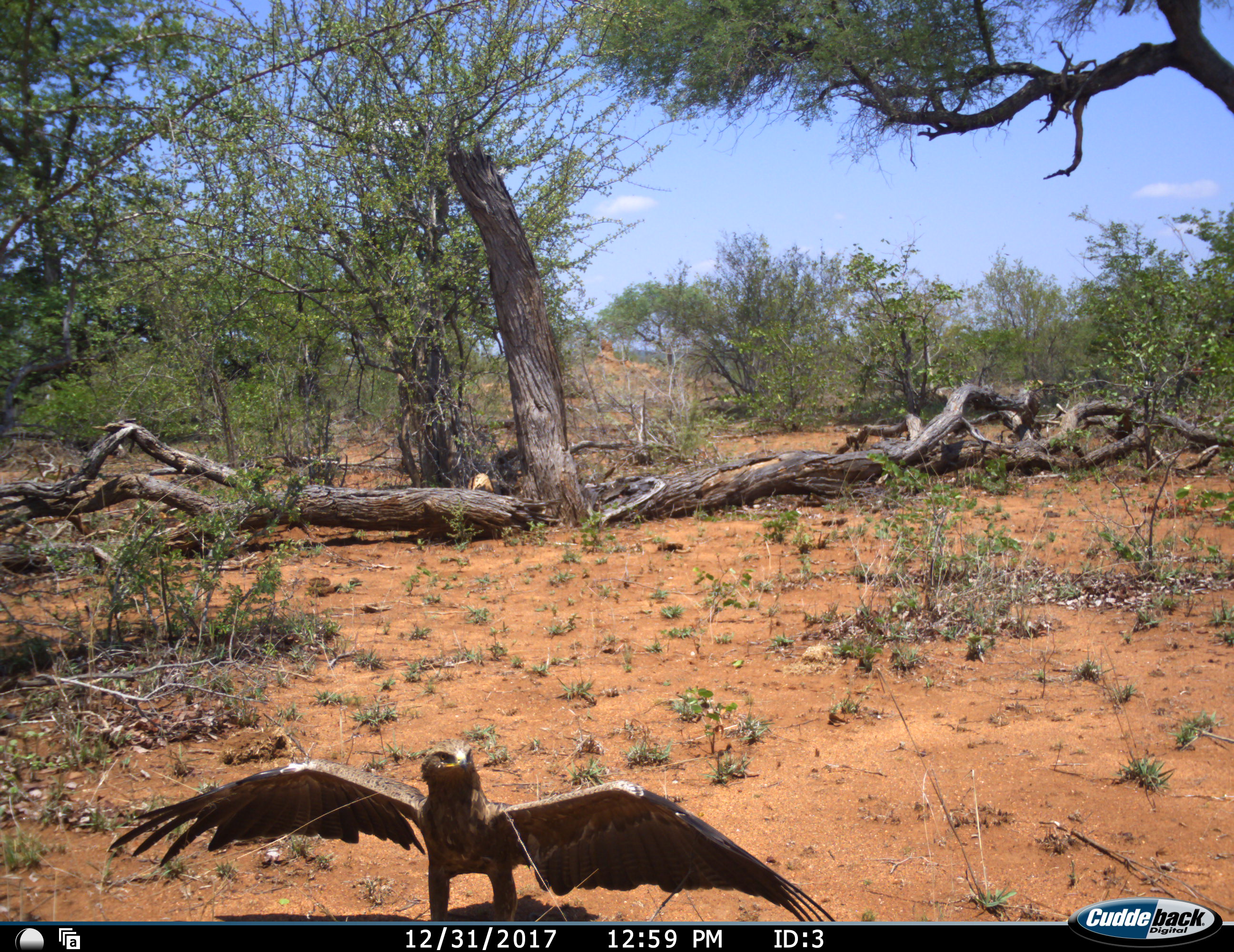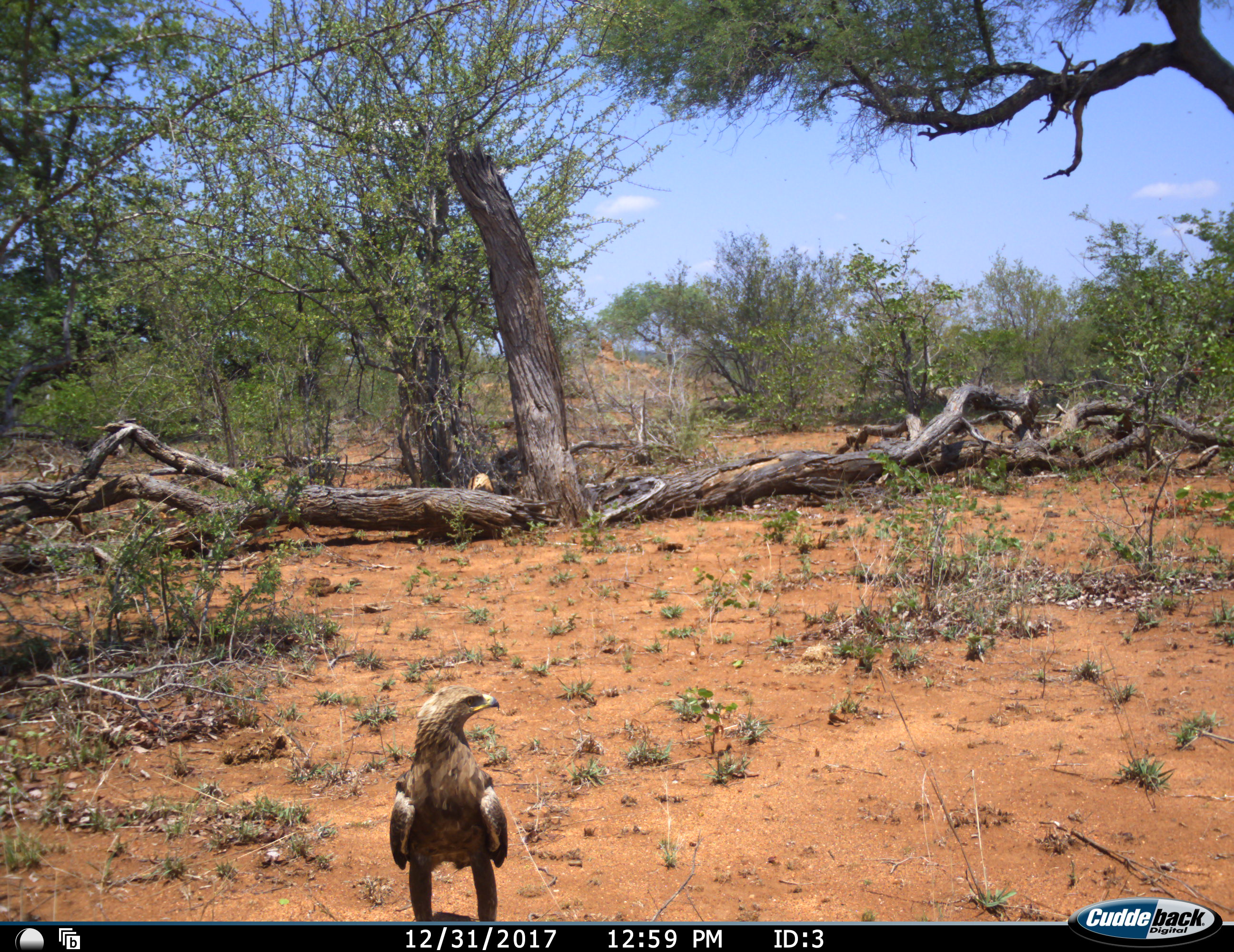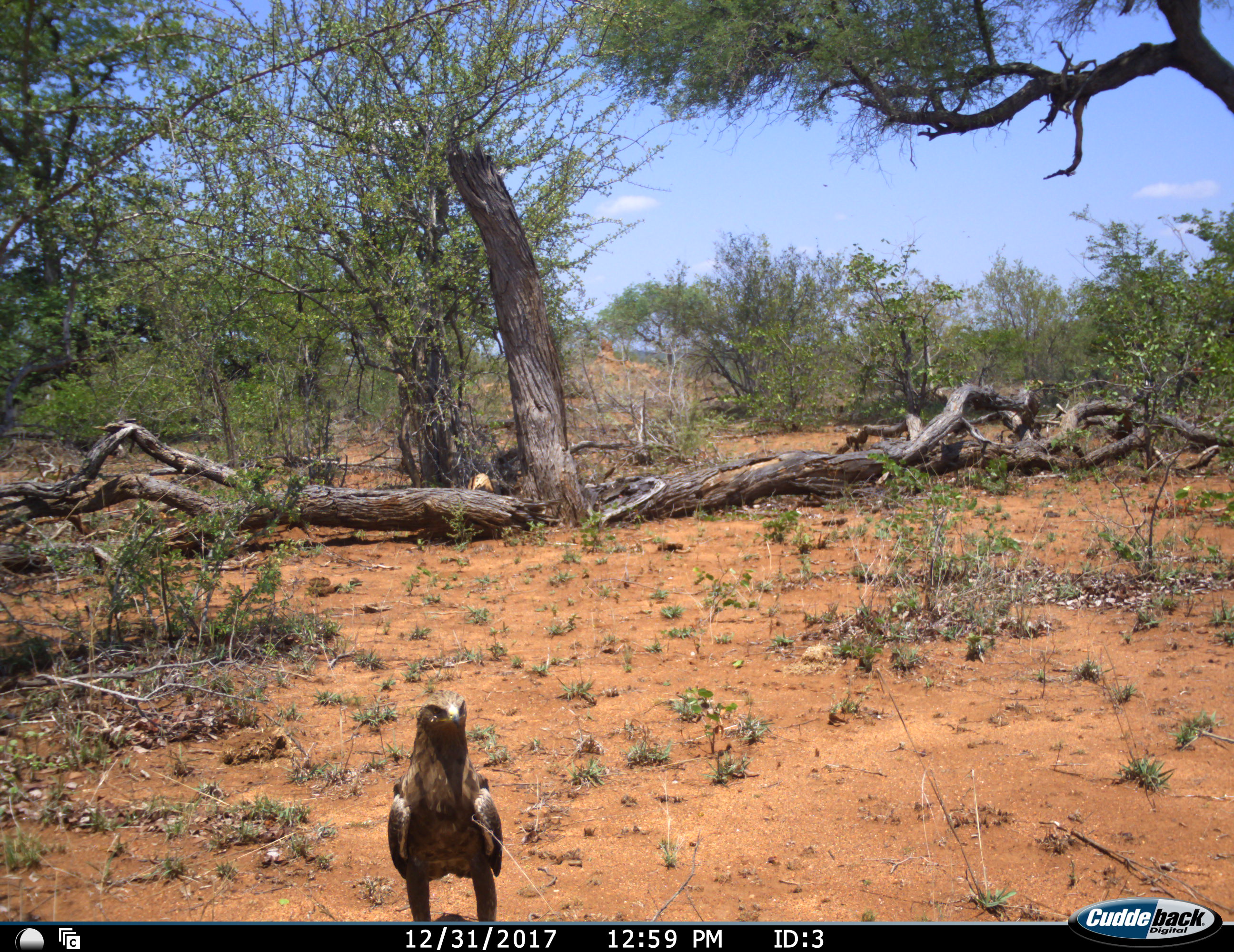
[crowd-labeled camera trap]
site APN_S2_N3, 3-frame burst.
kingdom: Animalia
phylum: Chordata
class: Aves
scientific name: Aves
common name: bird of prey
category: birdofprey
Birdofprey (bird of prey) (Aves), count 1. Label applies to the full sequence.